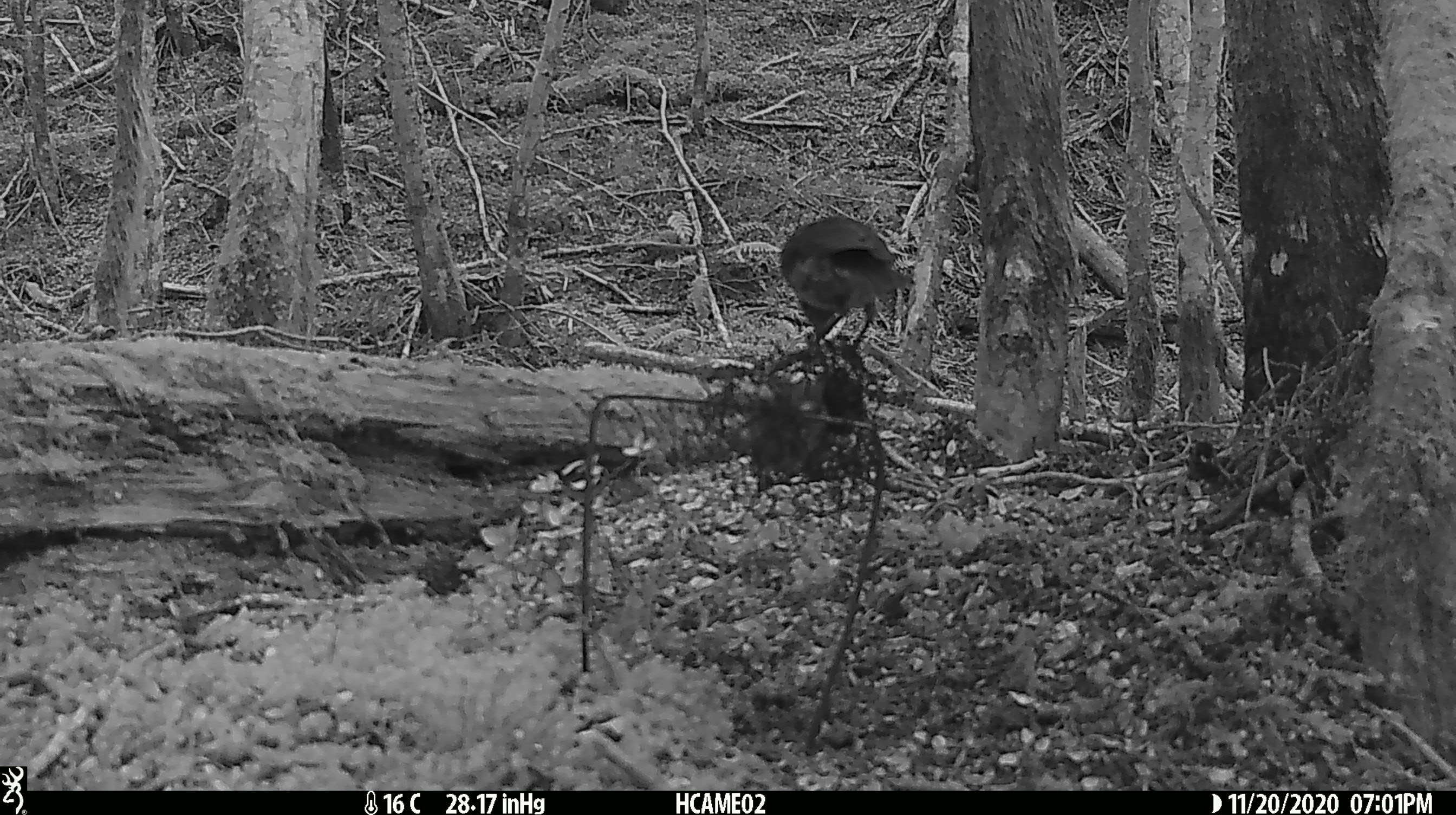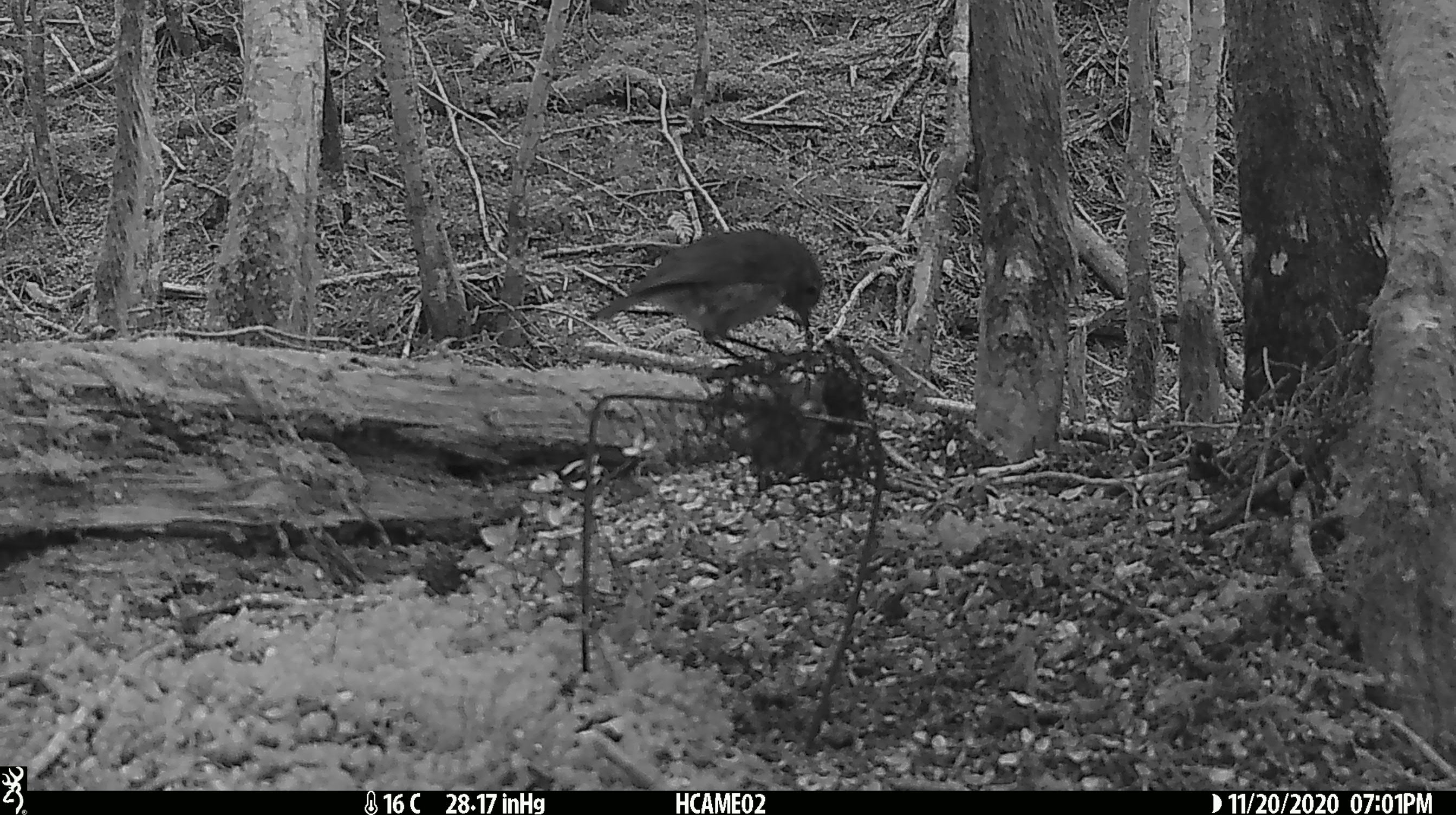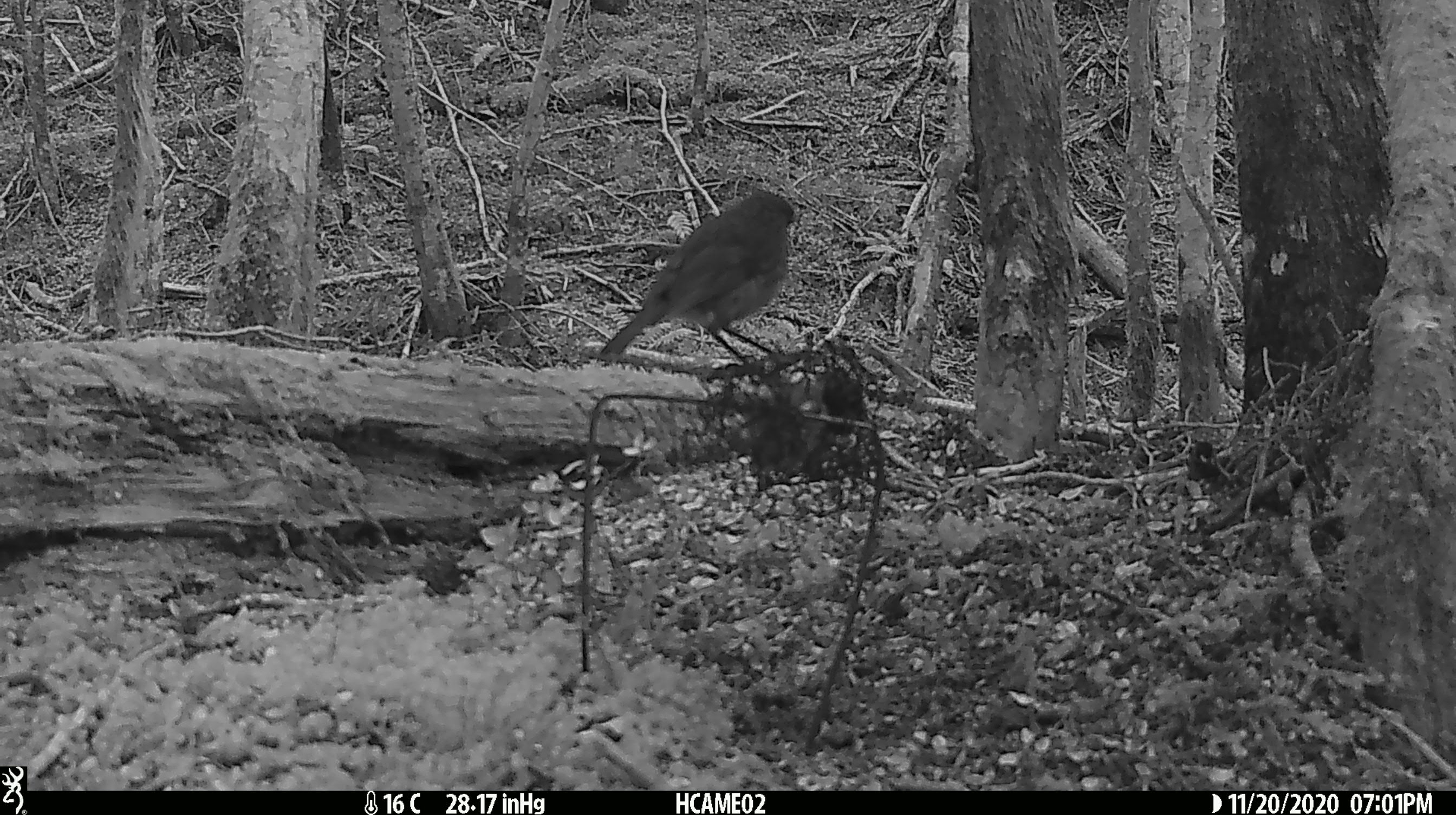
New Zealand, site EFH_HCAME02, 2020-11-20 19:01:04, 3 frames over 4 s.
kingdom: Animalia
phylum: Chordata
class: Aves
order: Passeriformes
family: Petroicidae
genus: Petroica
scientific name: Petroica australis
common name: new zealand robin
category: robin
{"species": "robin (new zealand robin) (Petroica australis)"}